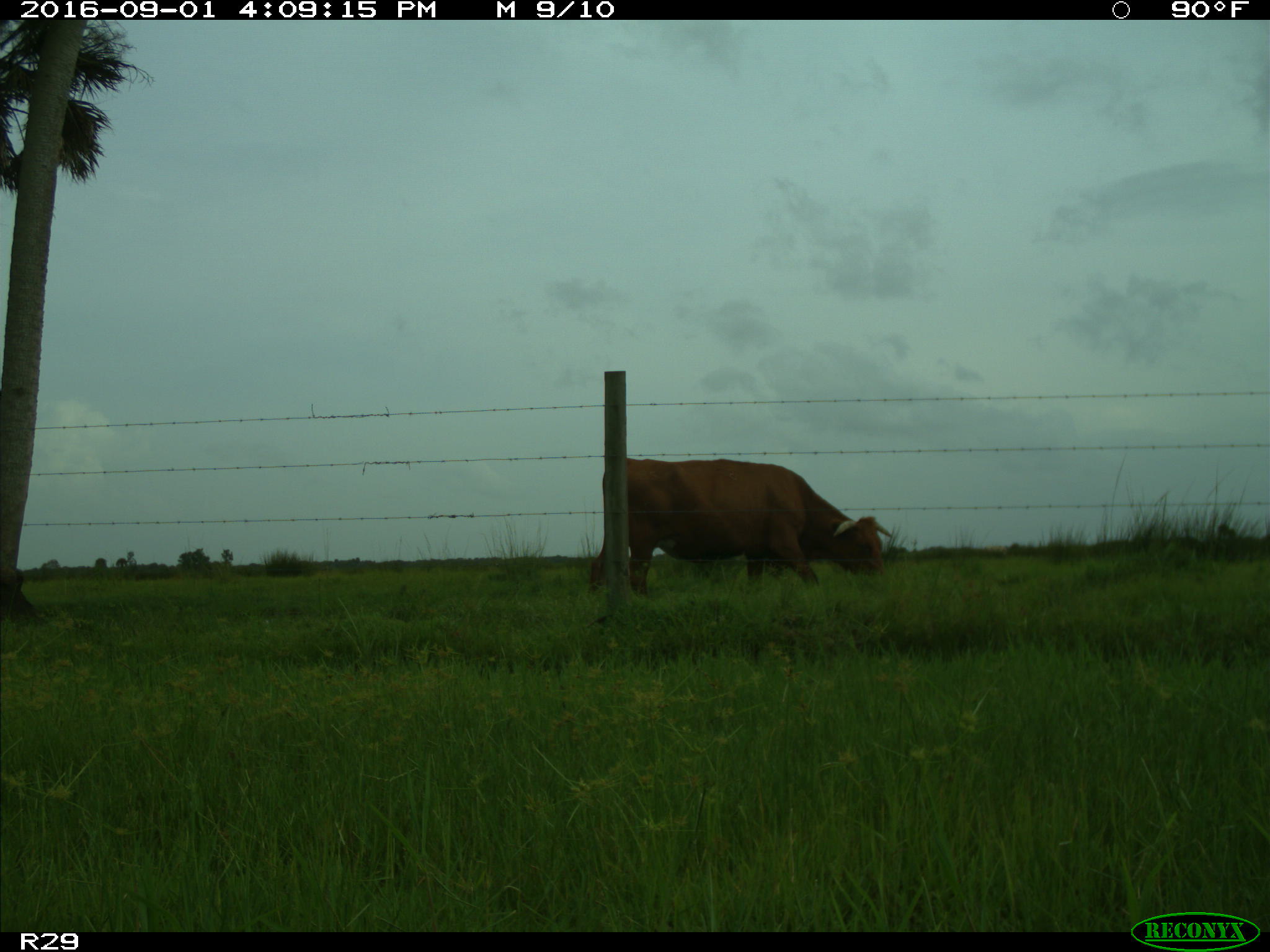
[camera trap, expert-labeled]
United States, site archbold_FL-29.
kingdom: Animalia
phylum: Chordata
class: Mammalia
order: Artiodactyla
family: Bovidae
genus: Bos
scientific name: Bos taurus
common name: domestic cow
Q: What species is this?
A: Bos taurus (domestic cow).